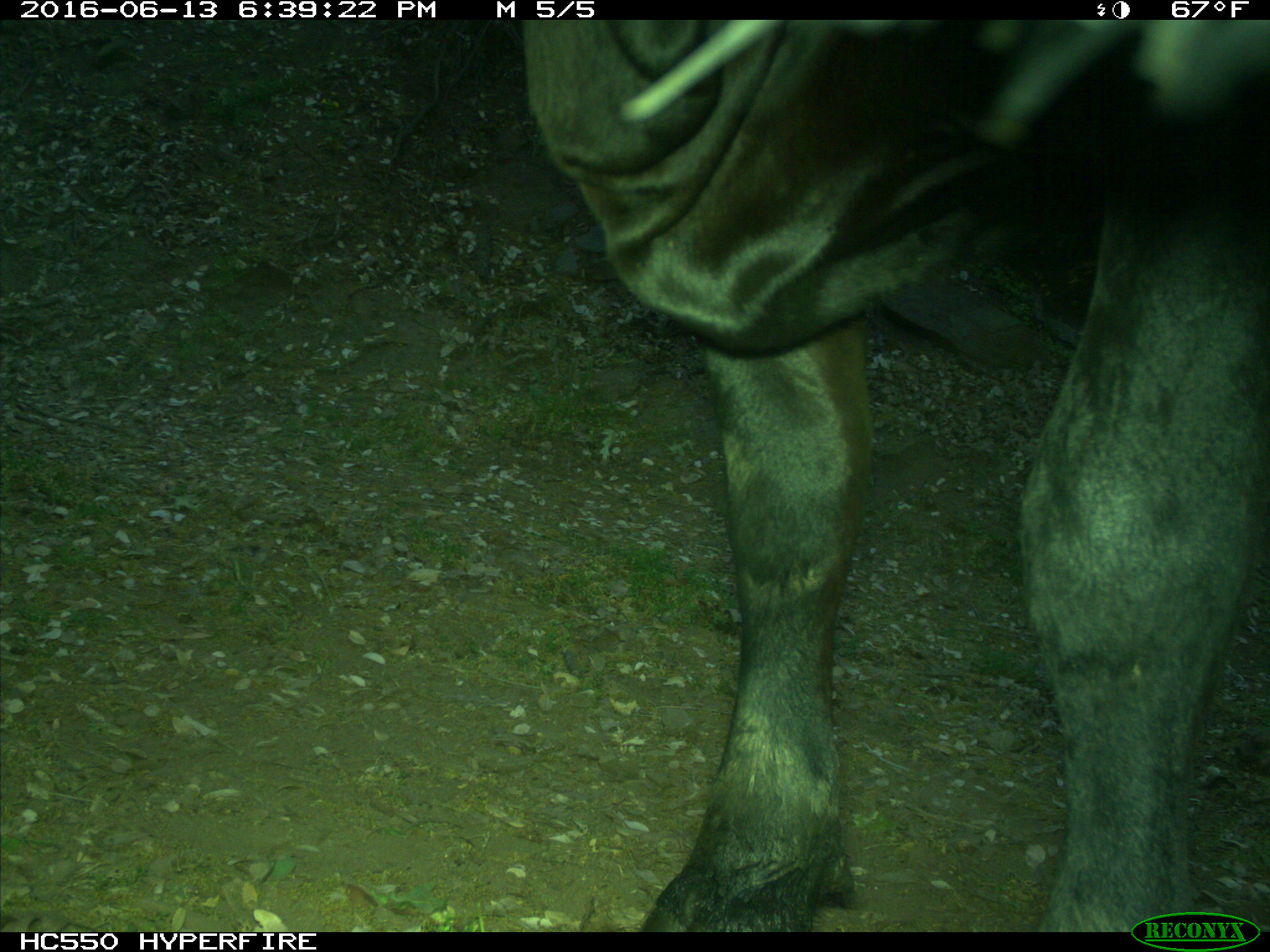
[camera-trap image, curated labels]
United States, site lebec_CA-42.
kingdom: Animalia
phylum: Chordata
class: Mammalia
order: Artiodactyla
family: Bovidae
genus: Bos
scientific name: Bos taurus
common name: domestic cow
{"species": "Bos taurus (domestic cow)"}